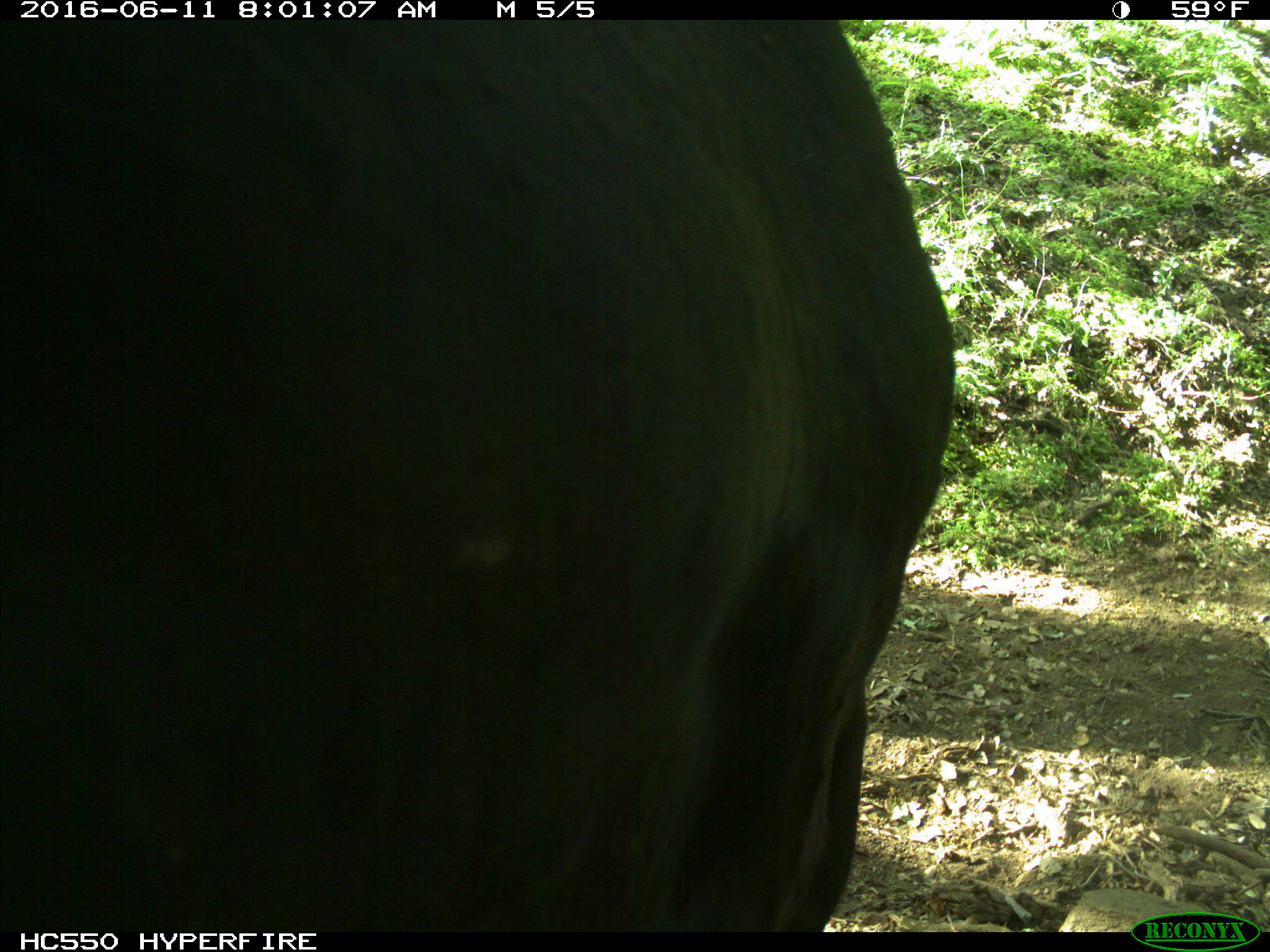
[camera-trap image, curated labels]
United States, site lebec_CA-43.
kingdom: Animalia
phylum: Chordata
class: Mammalia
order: Artiodactyla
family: Bovidae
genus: Bos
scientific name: Bos taurus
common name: domestic cow